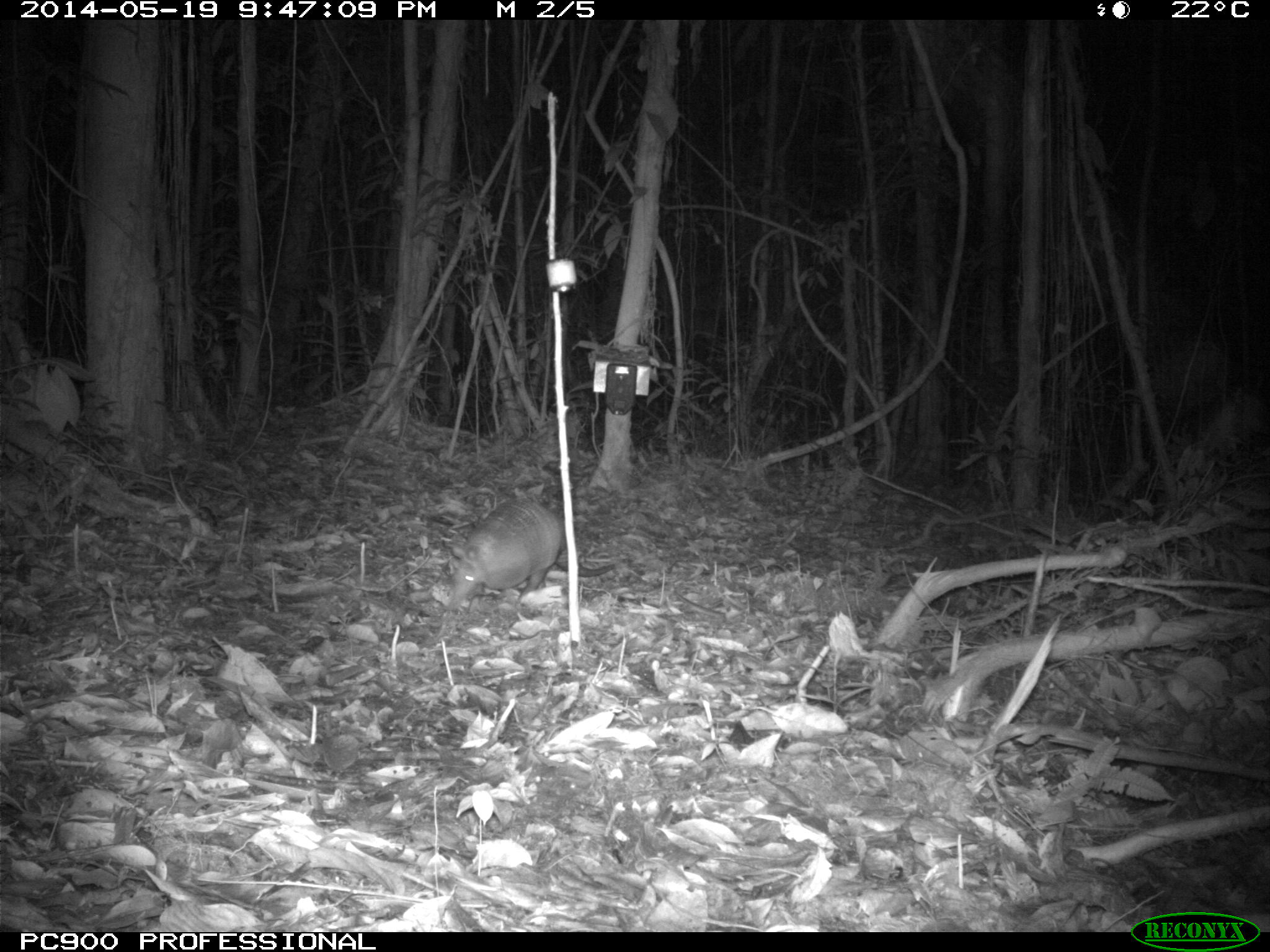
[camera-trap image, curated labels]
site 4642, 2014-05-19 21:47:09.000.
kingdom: Animalia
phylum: Chordata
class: Mammalia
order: Cingulata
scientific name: Cingulata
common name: armadillo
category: unknown armadillo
Unknown armadillo (armadillo) (Cingulata), count 1, age adult.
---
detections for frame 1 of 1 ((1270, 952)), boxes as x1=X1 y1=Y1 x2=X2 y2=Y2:
unknown armadillo: x1=446 y1=494 x2=613 y2=610